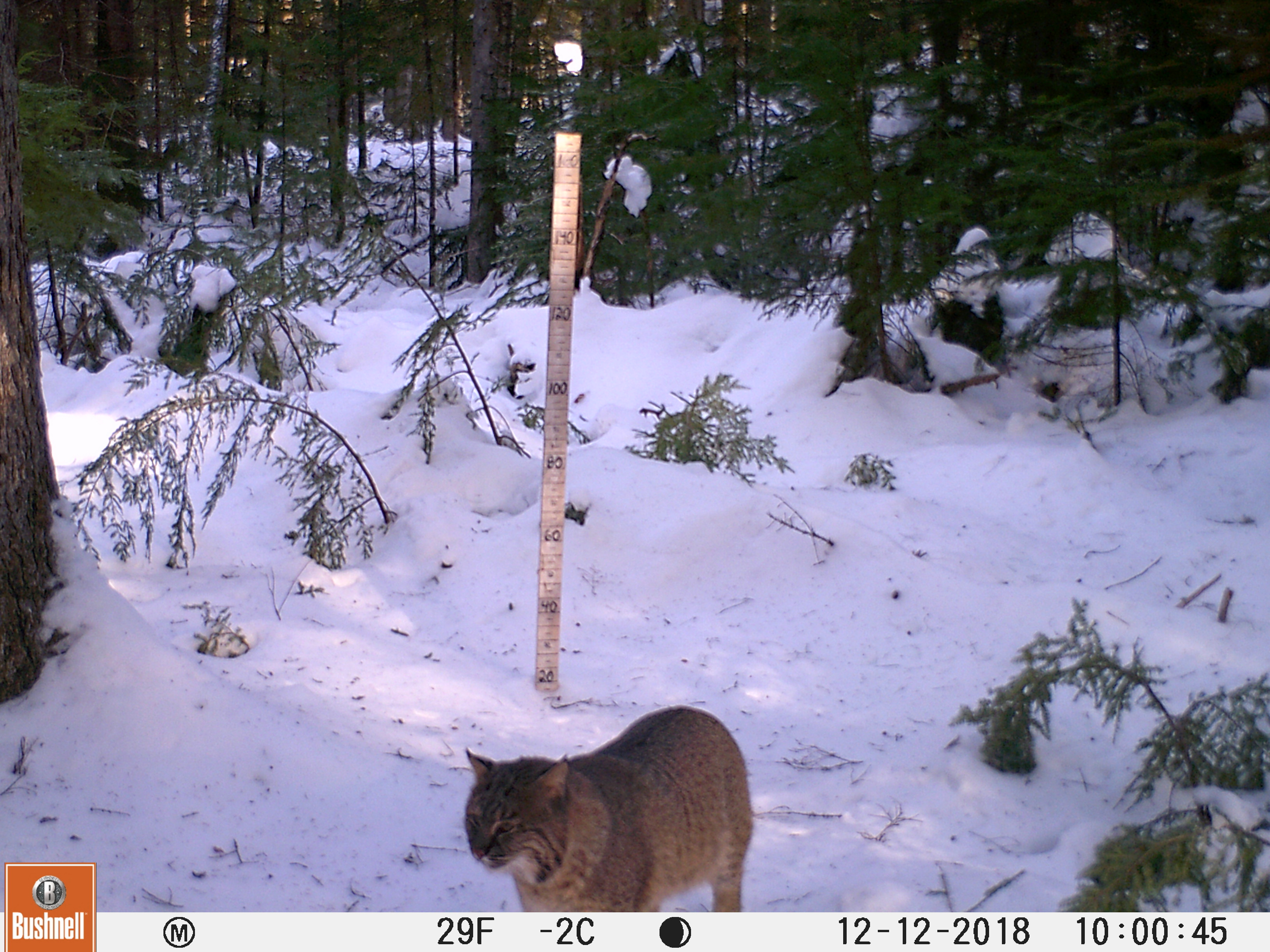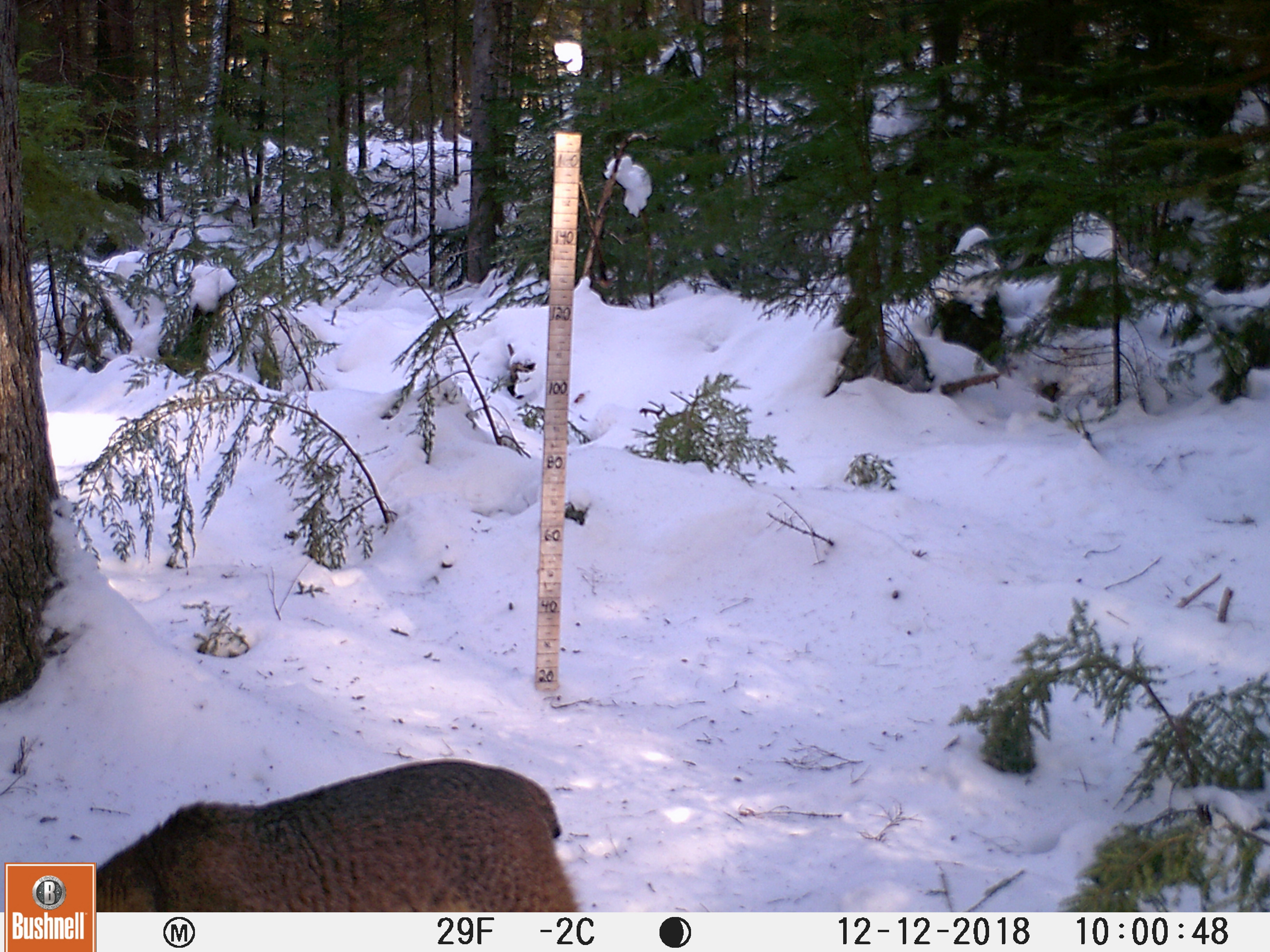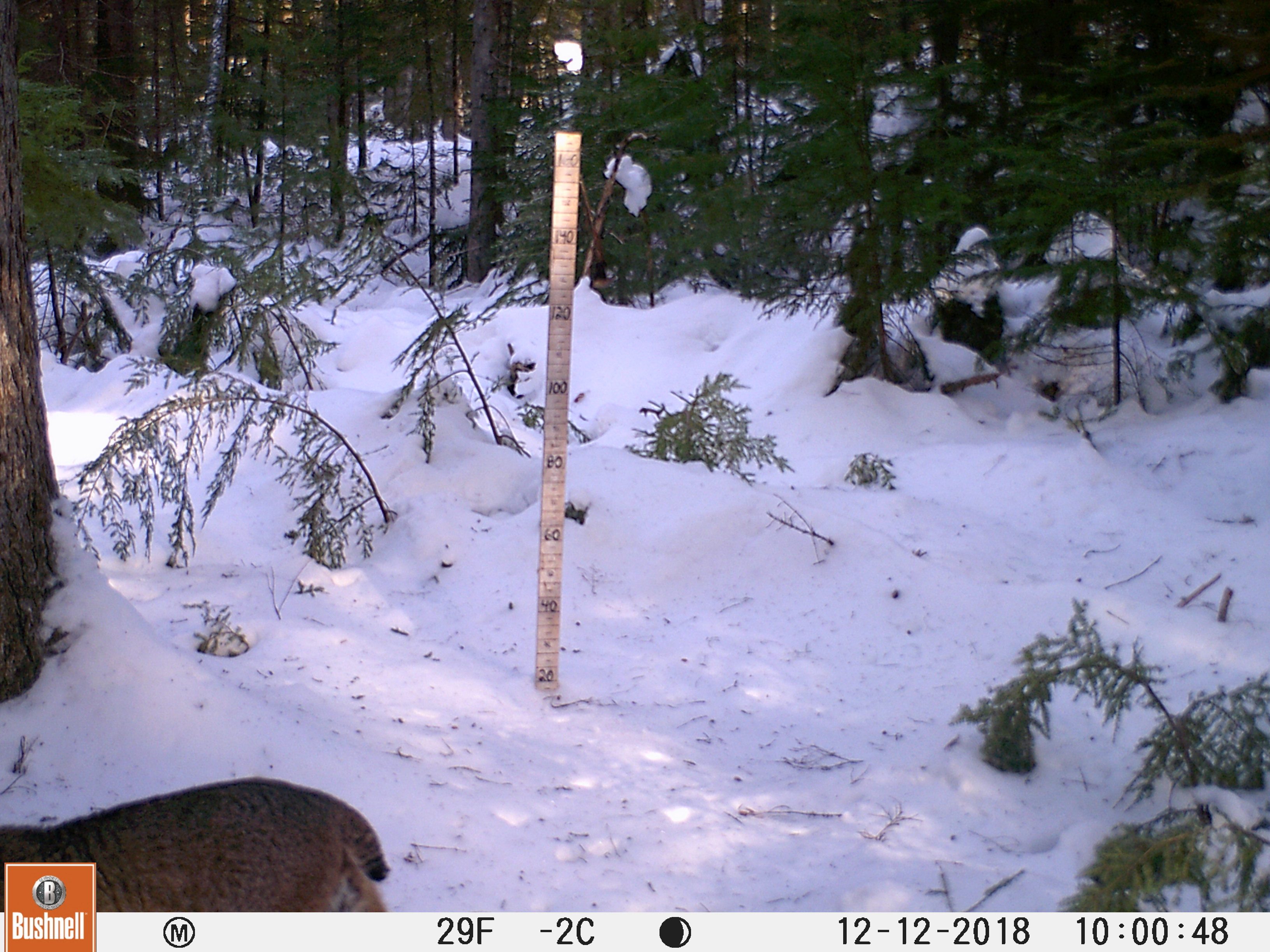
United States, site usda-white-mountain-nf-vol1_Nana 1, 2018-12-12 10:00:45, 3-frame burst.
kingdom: Animalia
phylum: Chordata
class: Mammalia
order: Carnivora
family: Felidae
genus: Lynx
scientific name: Lynx rufus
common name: bobcat